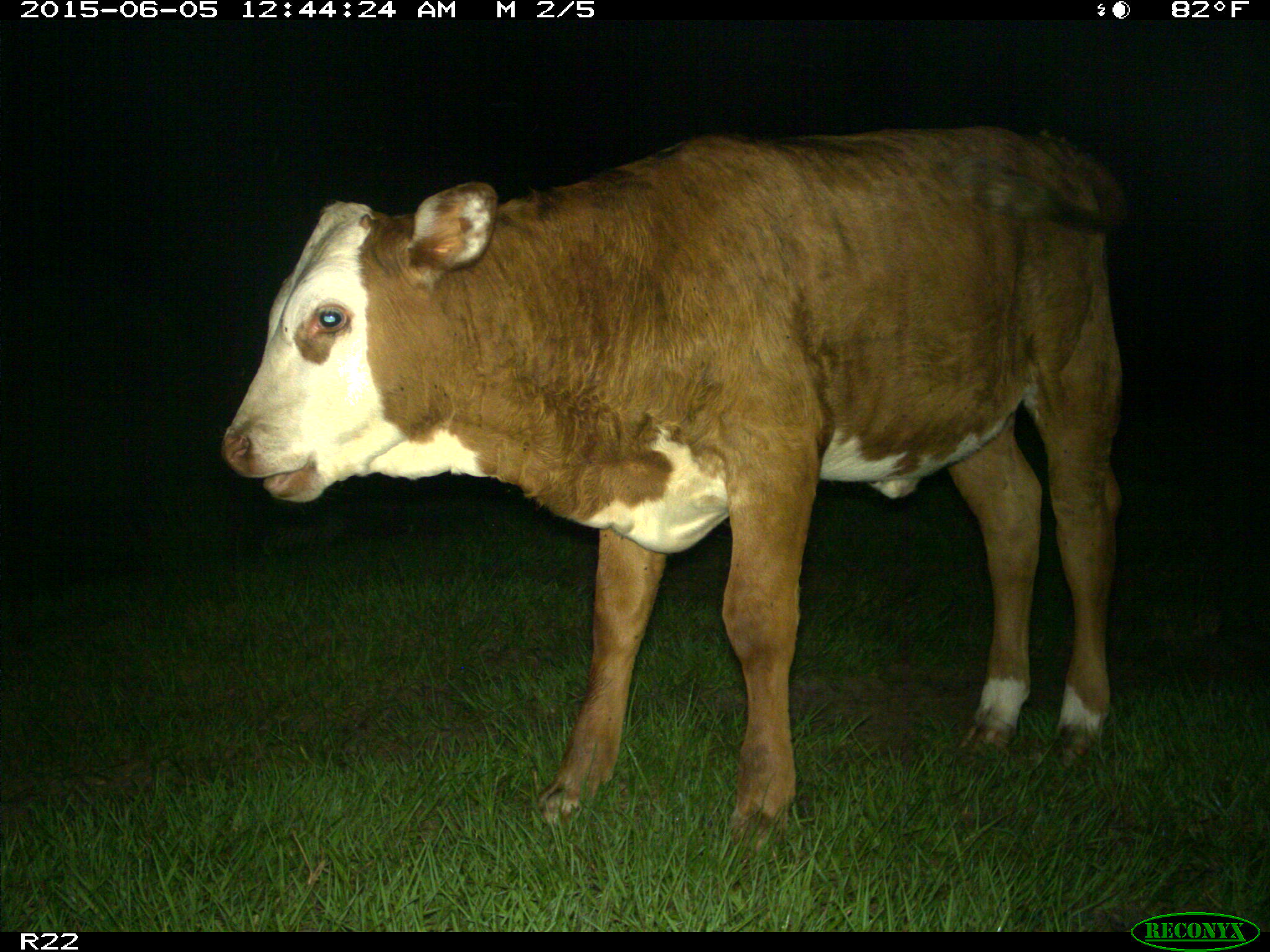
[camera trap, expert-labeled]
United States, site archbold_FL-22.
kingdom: Animalia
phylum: Chordata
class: Mammalia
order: Artiodactyla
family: Bovidae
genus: Bos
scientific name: Bos taurus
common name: domestic cow